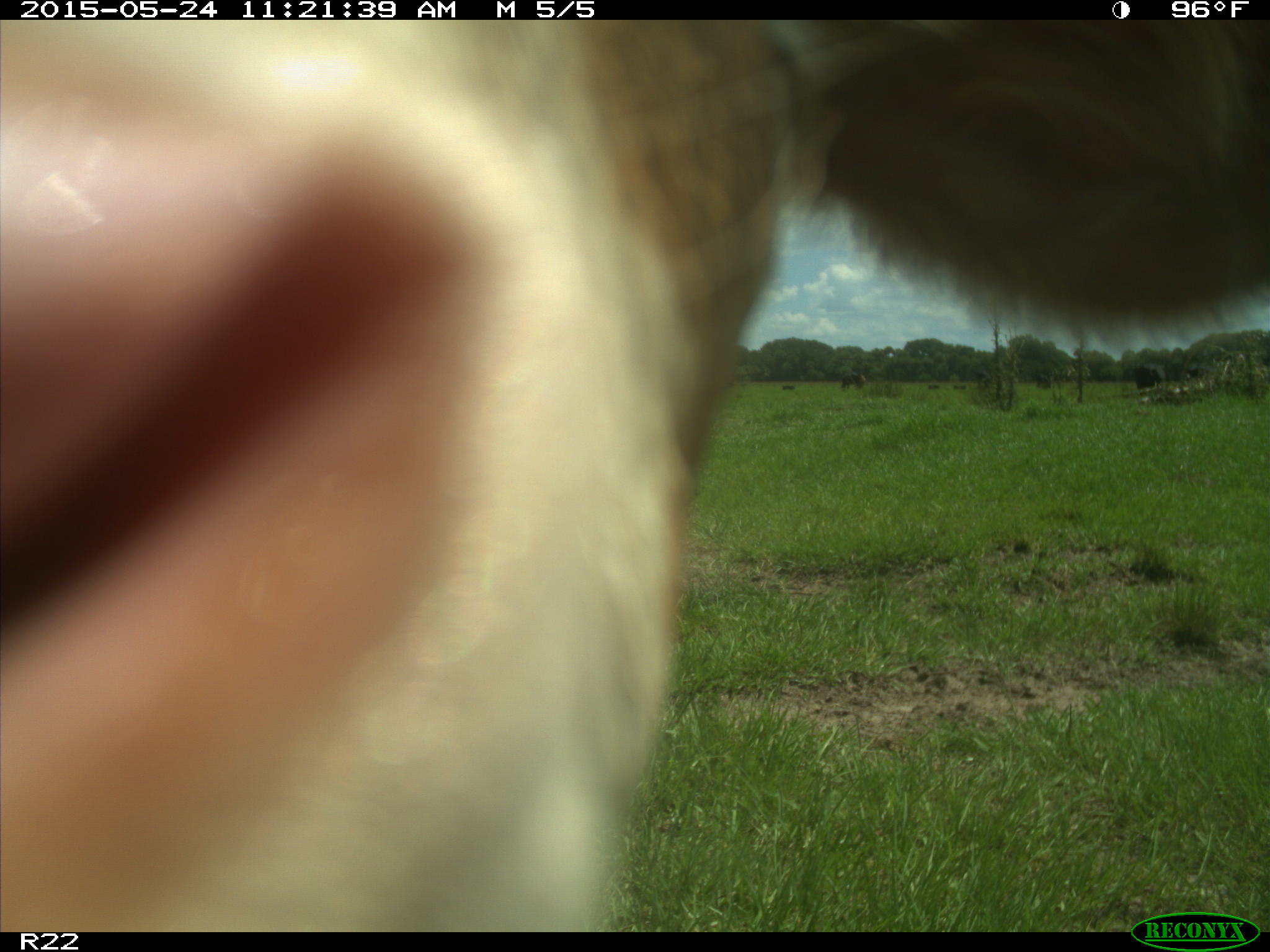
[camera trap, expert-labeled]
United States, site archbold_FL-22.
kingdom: Animalia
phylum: Chordata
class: Mammalia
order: Artiodactyla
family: Bovidae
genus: Bos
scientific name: Bos taurus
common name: domestic cow